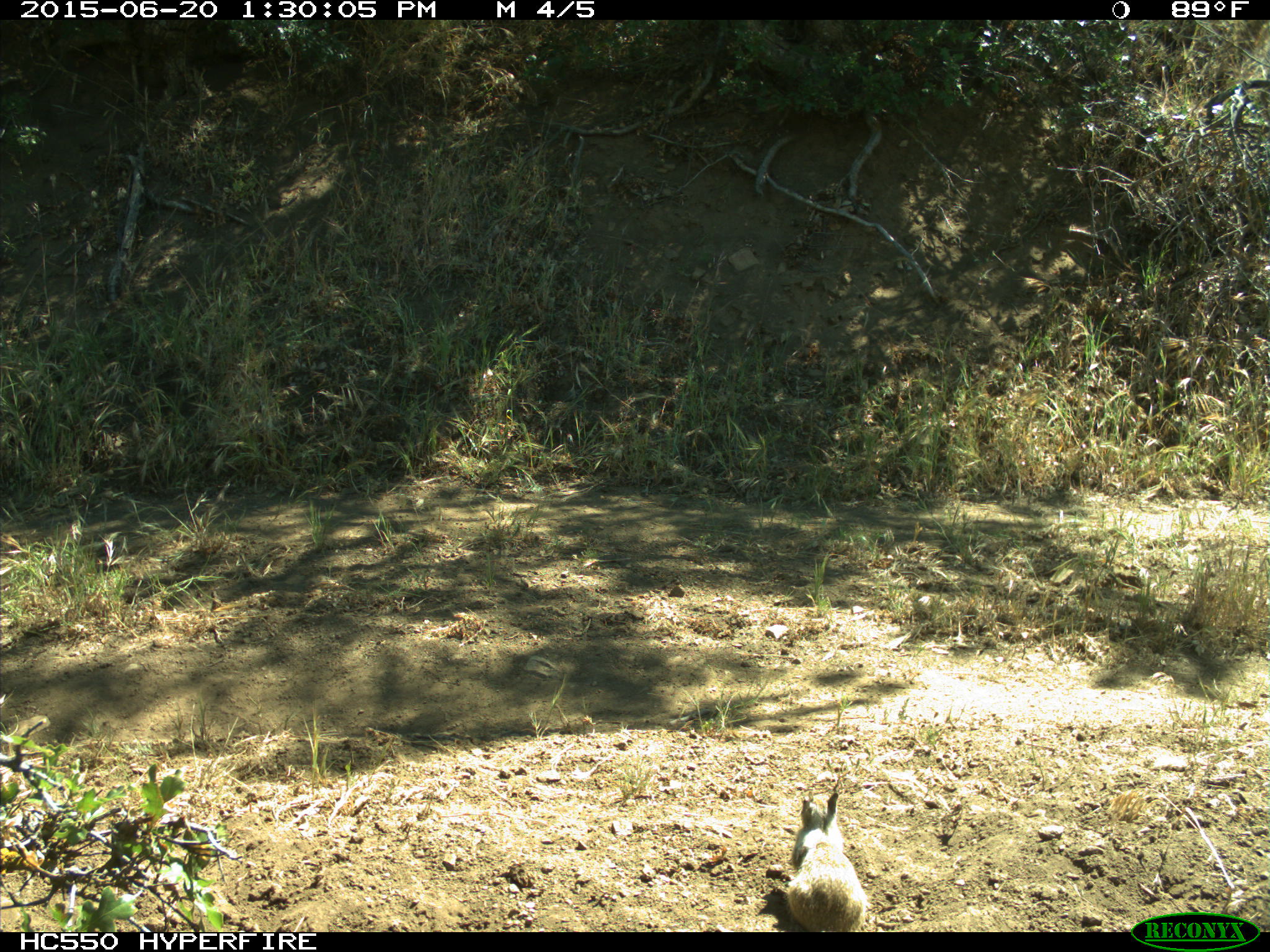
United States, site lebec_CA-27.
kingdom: Animalia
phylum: Chordata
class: Mammalia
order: Rodentia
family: Sciuridae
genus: Otospermophilus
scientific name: Otospermophilus beecheyi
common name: california ground squirrel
Otospermophilus beecheyi (california ground squirrel).